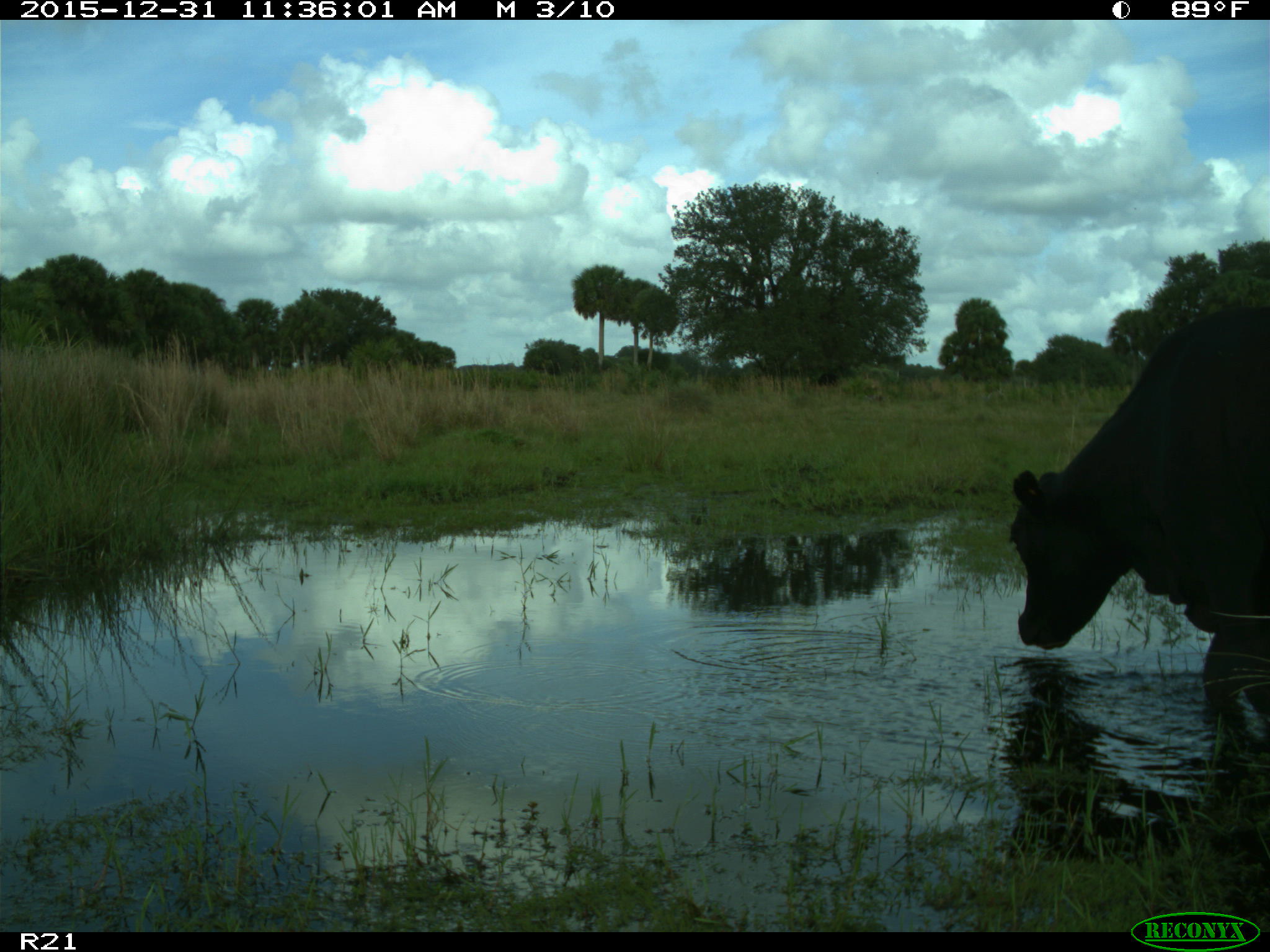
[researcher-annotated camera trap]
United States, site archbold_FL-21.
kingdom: Animalia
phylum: Chordata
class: Mammalia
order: Artiodactyla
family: Bovidae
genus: Bos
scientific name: Bos taurus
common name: domestic cow